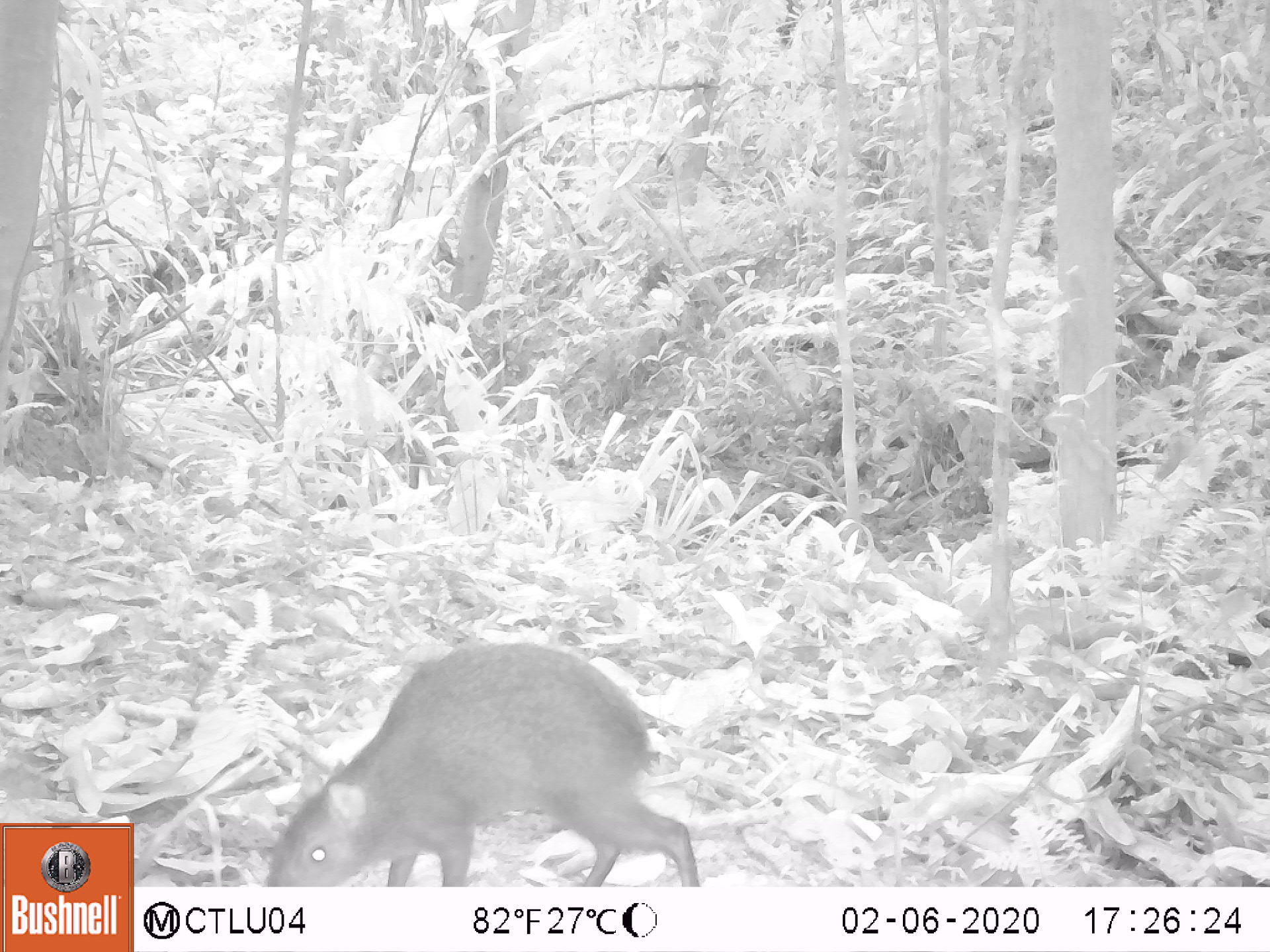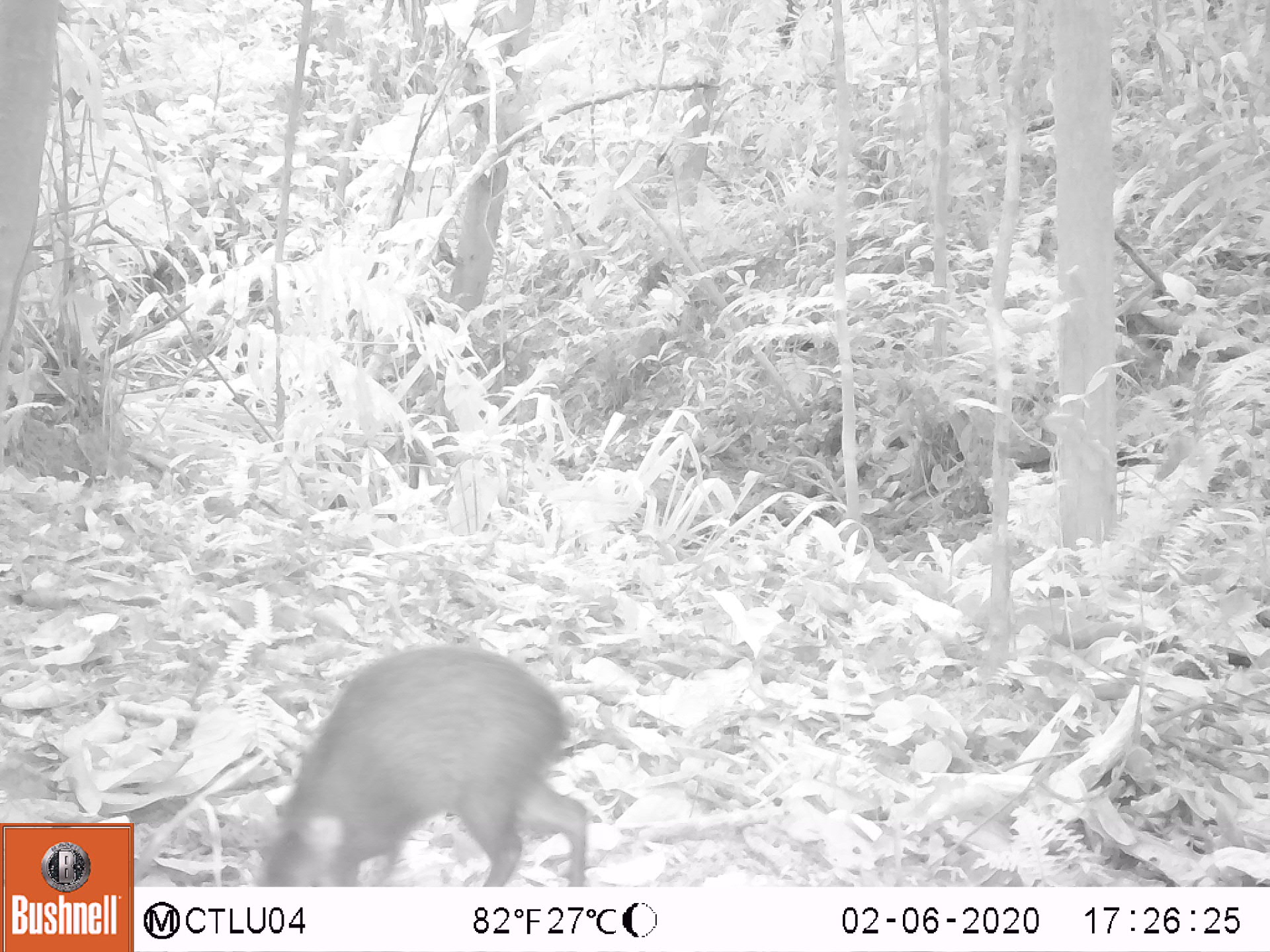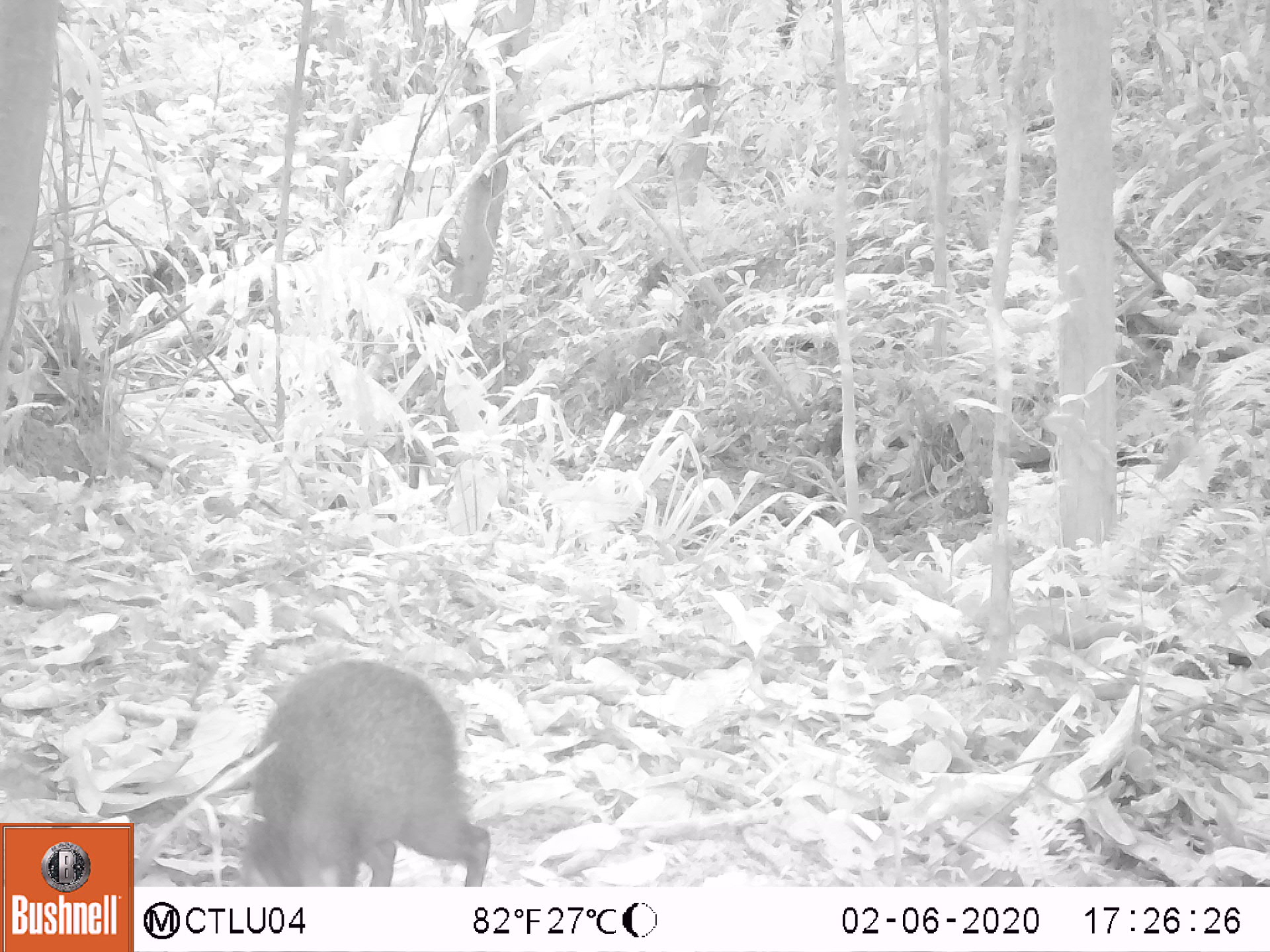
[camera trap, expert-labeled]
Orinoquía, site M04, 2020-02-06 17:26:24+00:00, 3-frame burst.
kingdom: Animalia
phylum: Chordata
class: Mammalia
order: Rodentia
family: Dasyproctidae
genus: Dasyprocta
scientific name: Dasyprocta fuliginosa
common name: black agouti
Black agouti (Dasyprocta fuliginosa).